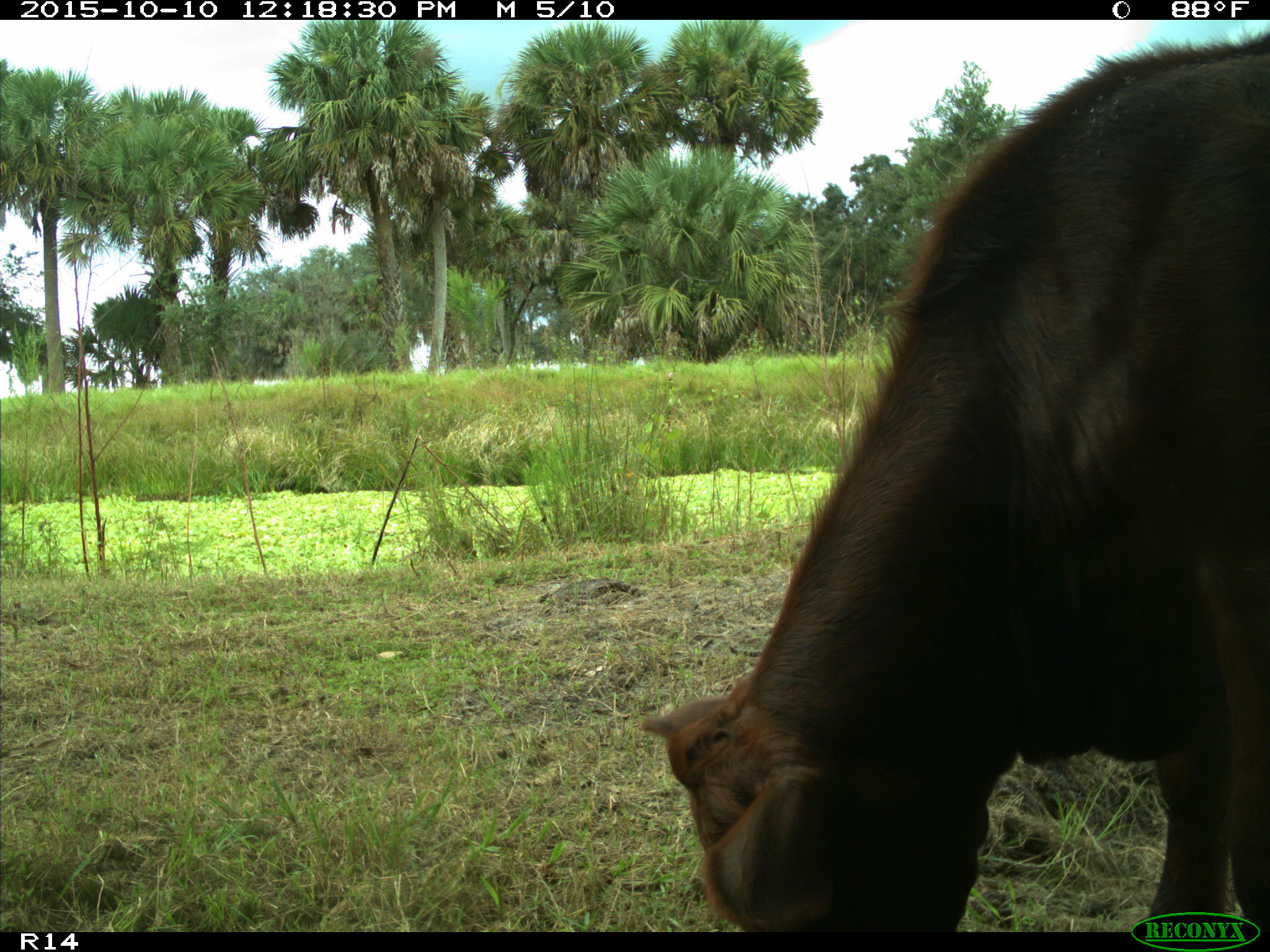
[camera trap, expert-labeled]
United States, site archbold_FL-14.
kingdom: Animalia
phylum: Chordata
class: Mammalia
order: Artiodactyla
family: Bovidae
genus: Bos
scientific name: Bos taurus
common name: domestic cow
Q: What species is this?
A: Bos taurus (domestic cow).